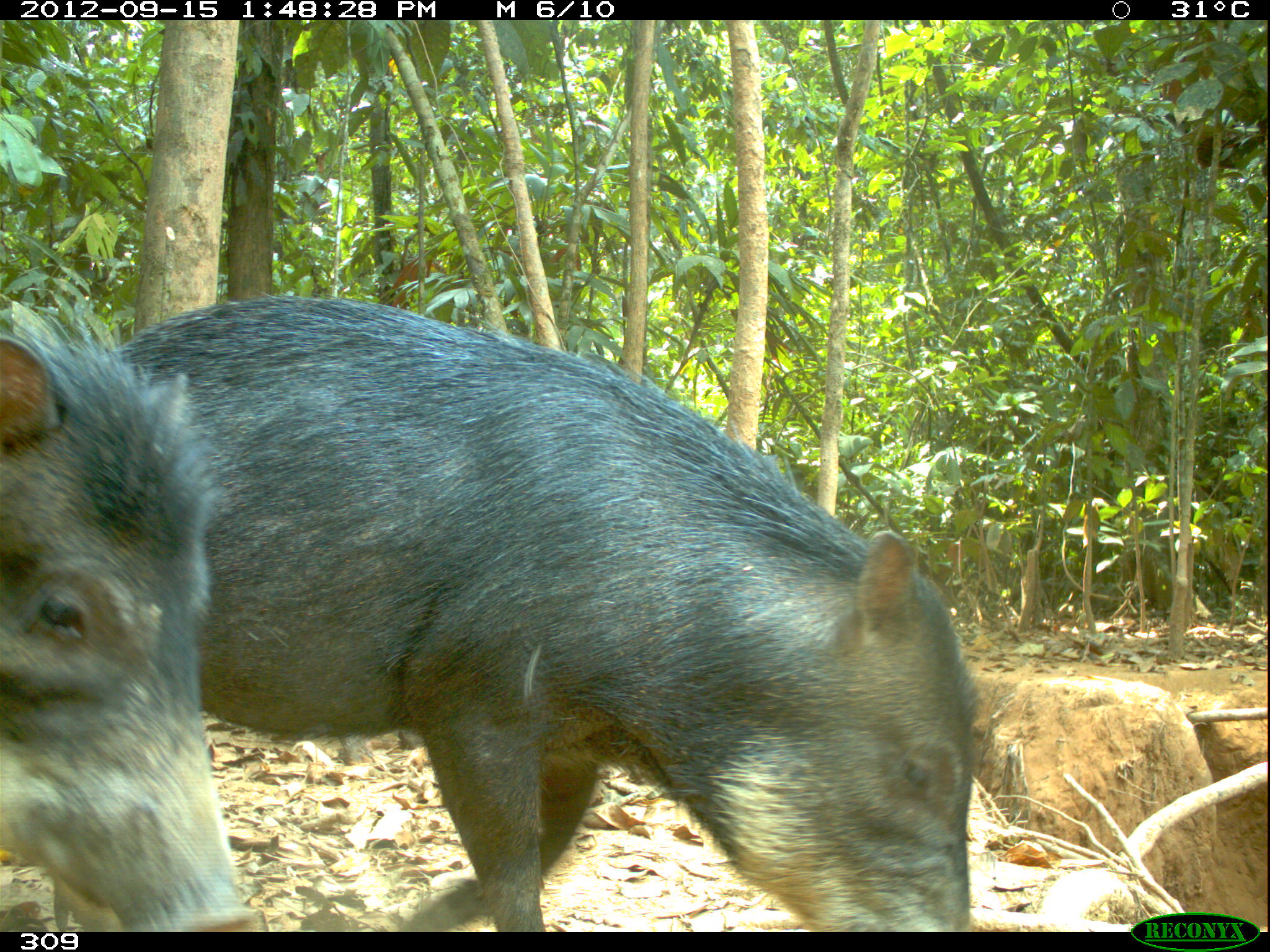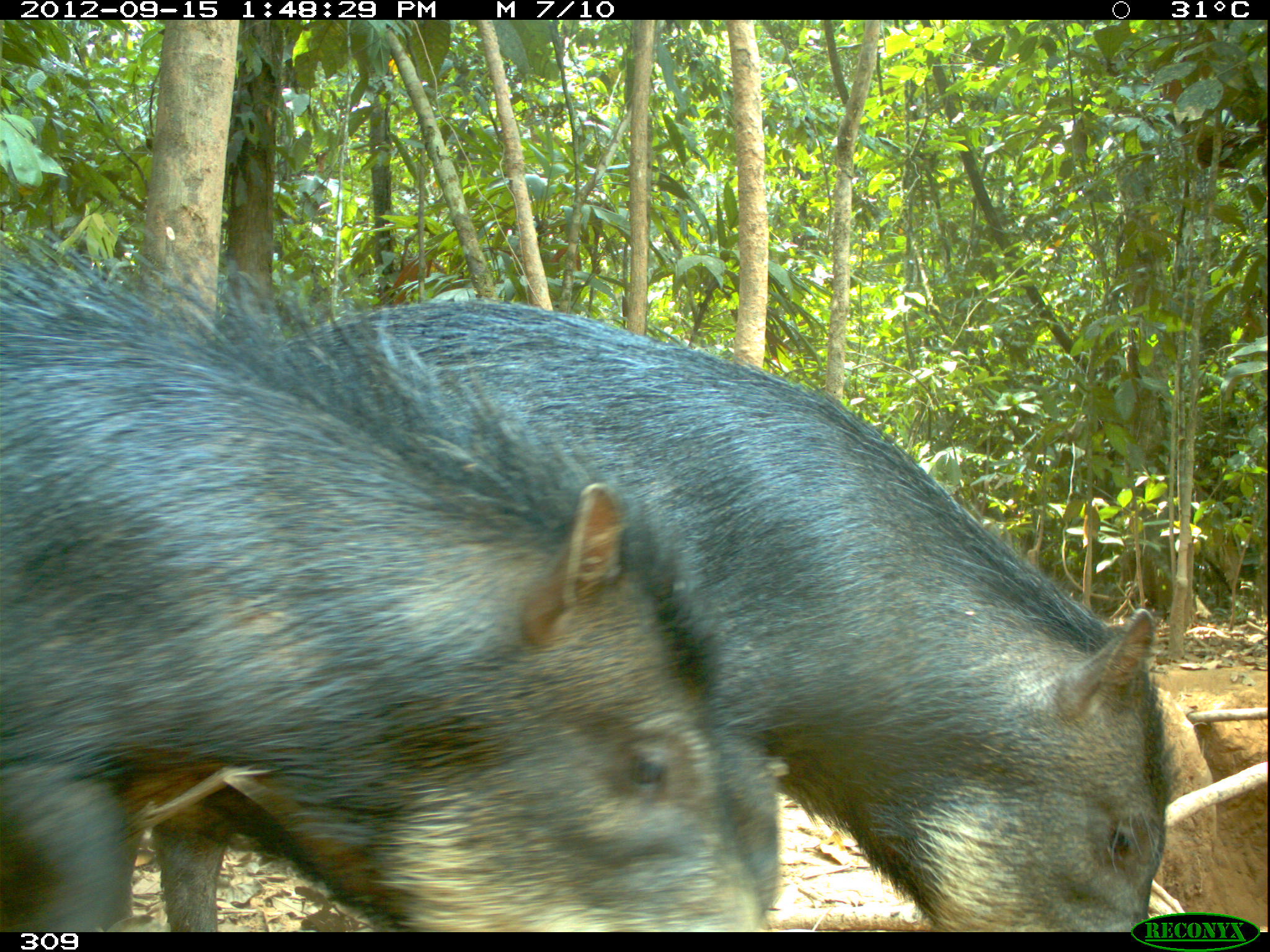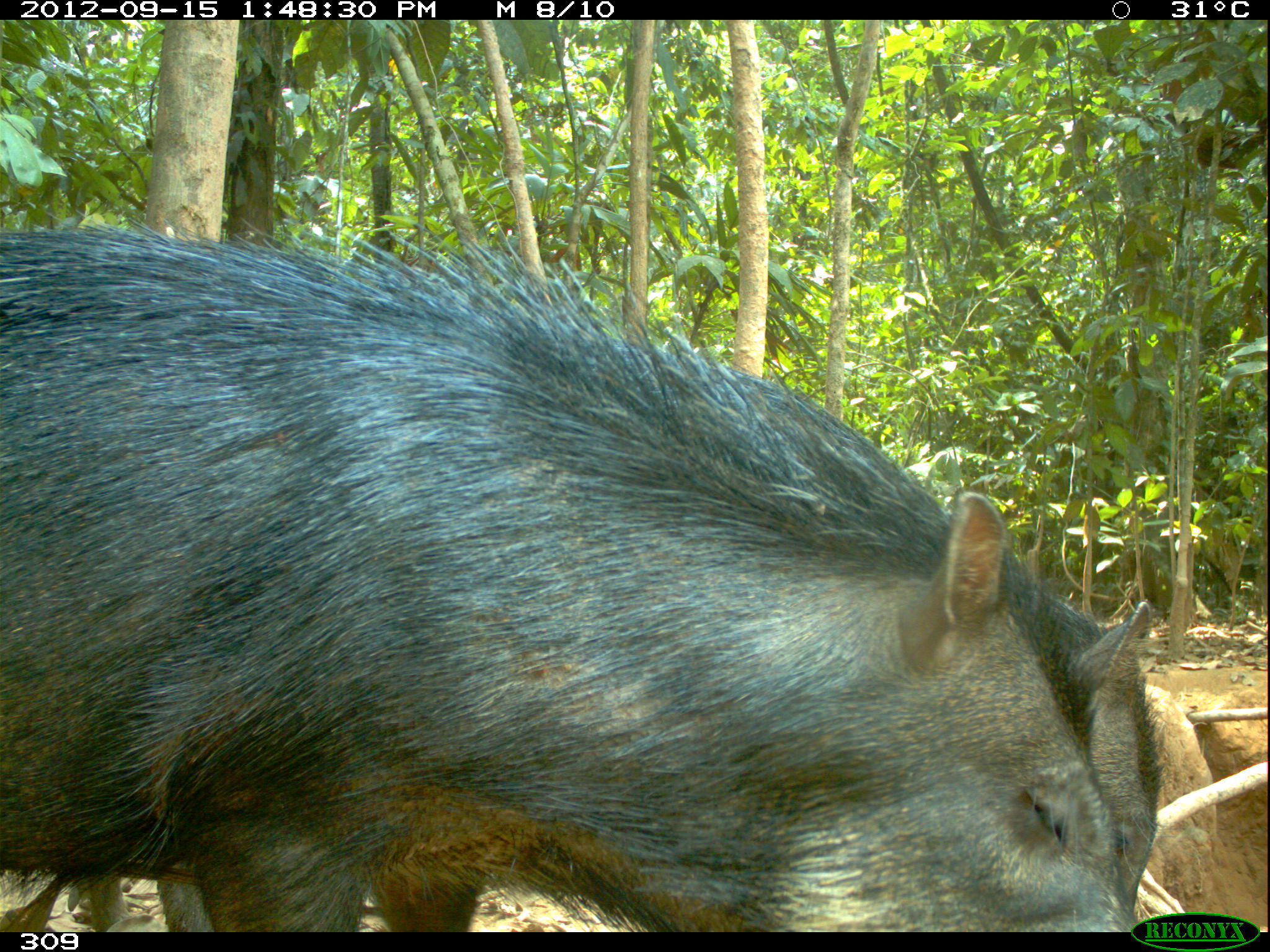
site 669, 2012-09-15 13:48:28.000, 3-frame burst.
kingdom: Animalia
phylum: Chordata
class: Mammalia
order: Artiodactyla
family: Tayassuidae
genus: Tayassu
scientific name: Tayassu pecari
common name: white-lipped peccary